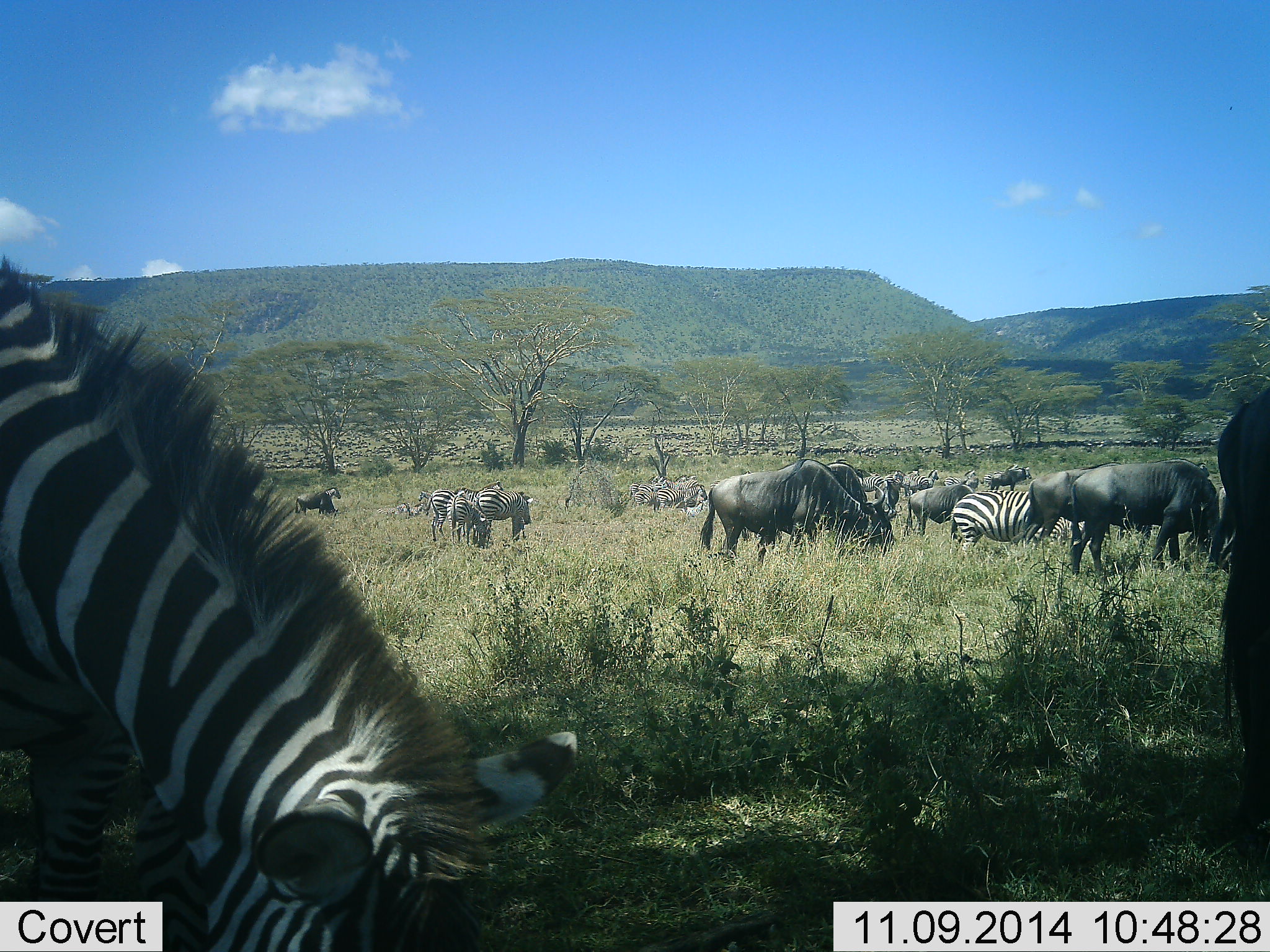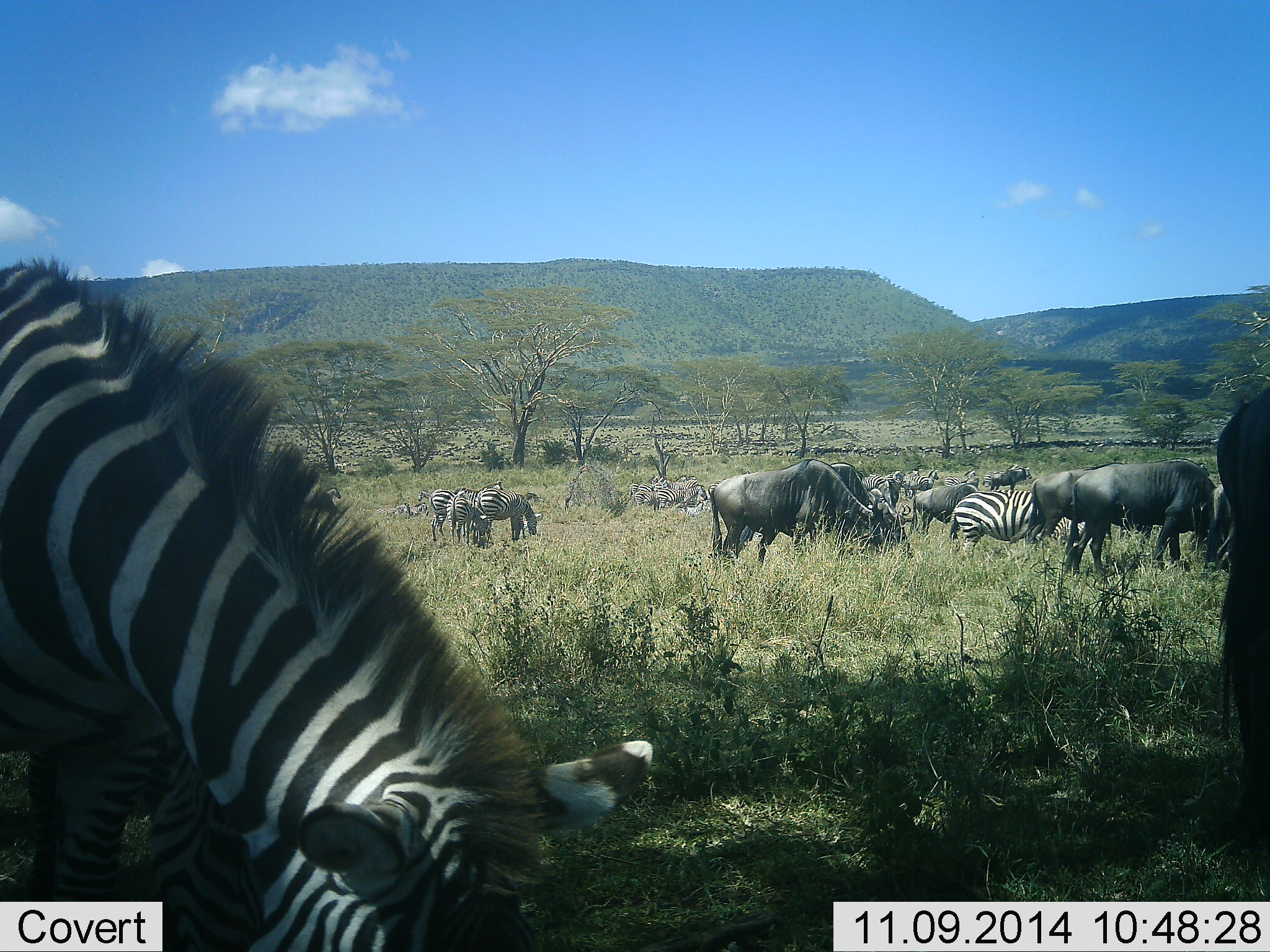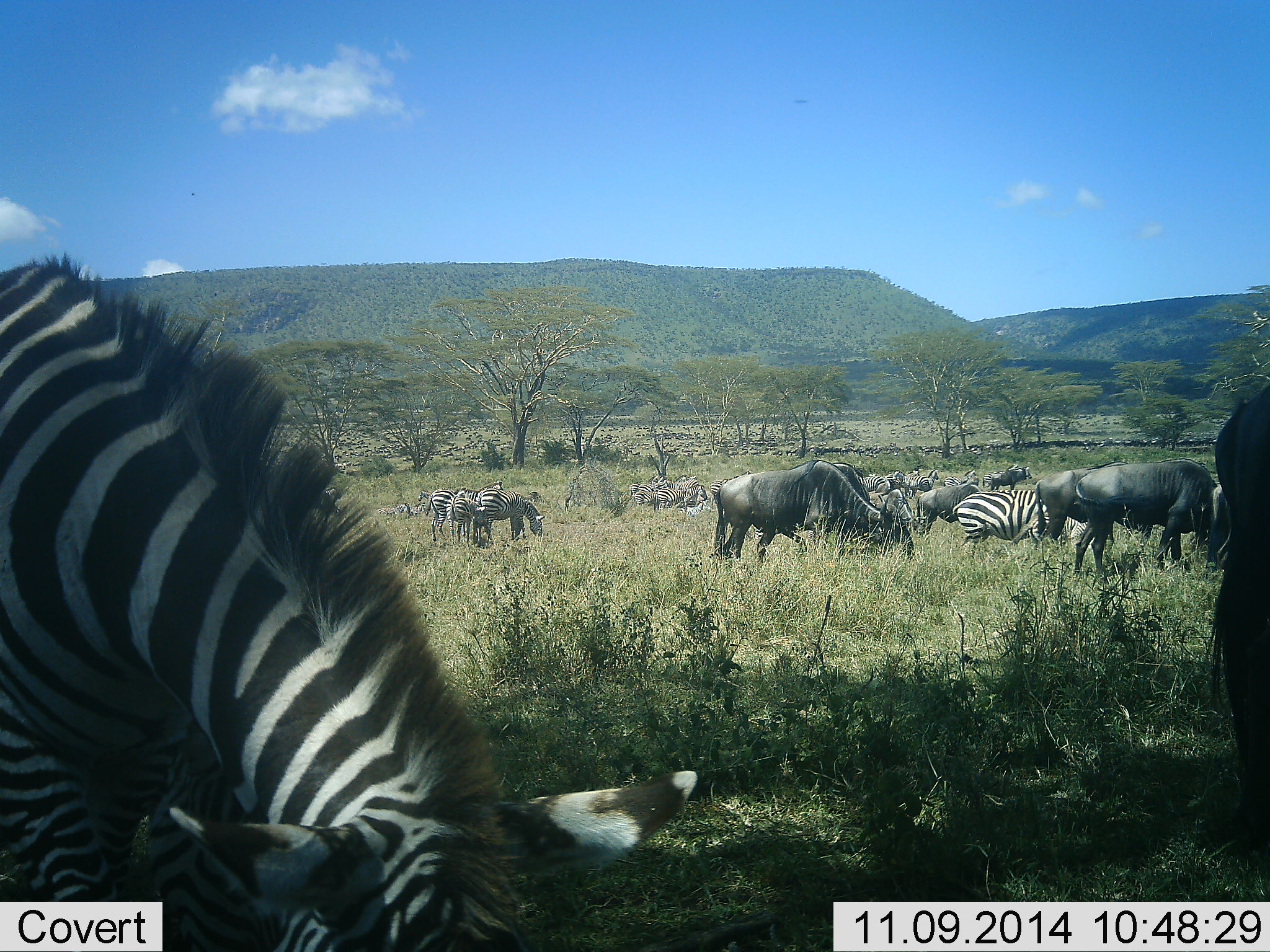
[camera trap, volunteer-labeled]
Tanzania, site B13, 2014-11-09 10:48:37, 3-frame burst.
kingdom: Animalia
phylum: Chordata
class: Mammalia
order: Artiodactyla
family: Bovidae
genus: Connochaetes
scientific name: Connochaetes taurinus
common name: blue wildebeest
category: wildebeest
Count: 9.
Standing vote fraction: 30%.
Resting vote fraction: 0%.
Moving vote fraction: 0%.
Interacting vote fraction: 0%.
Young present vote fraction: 0%.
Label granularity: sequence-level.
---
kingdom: Animalia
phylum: Chordata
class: Mammalia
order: Perissodactyla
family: Equidae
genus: Equus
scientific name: Equus quagga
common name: plains zebra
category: zebra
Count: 6.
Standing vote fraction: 27%.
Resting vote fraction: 0%.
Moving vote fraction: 9%.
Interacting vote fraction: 18%.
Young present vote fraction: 0%.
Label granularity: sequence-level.